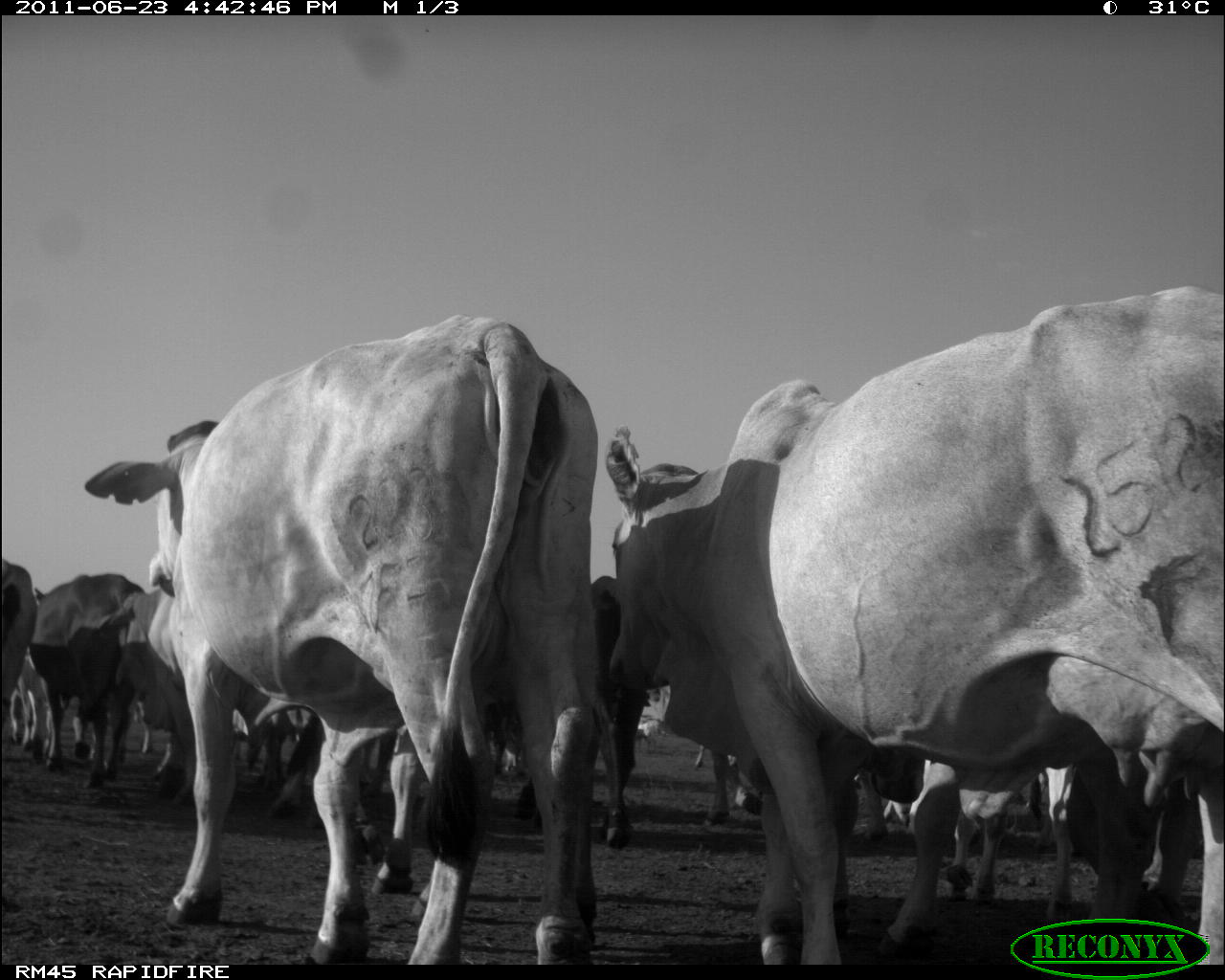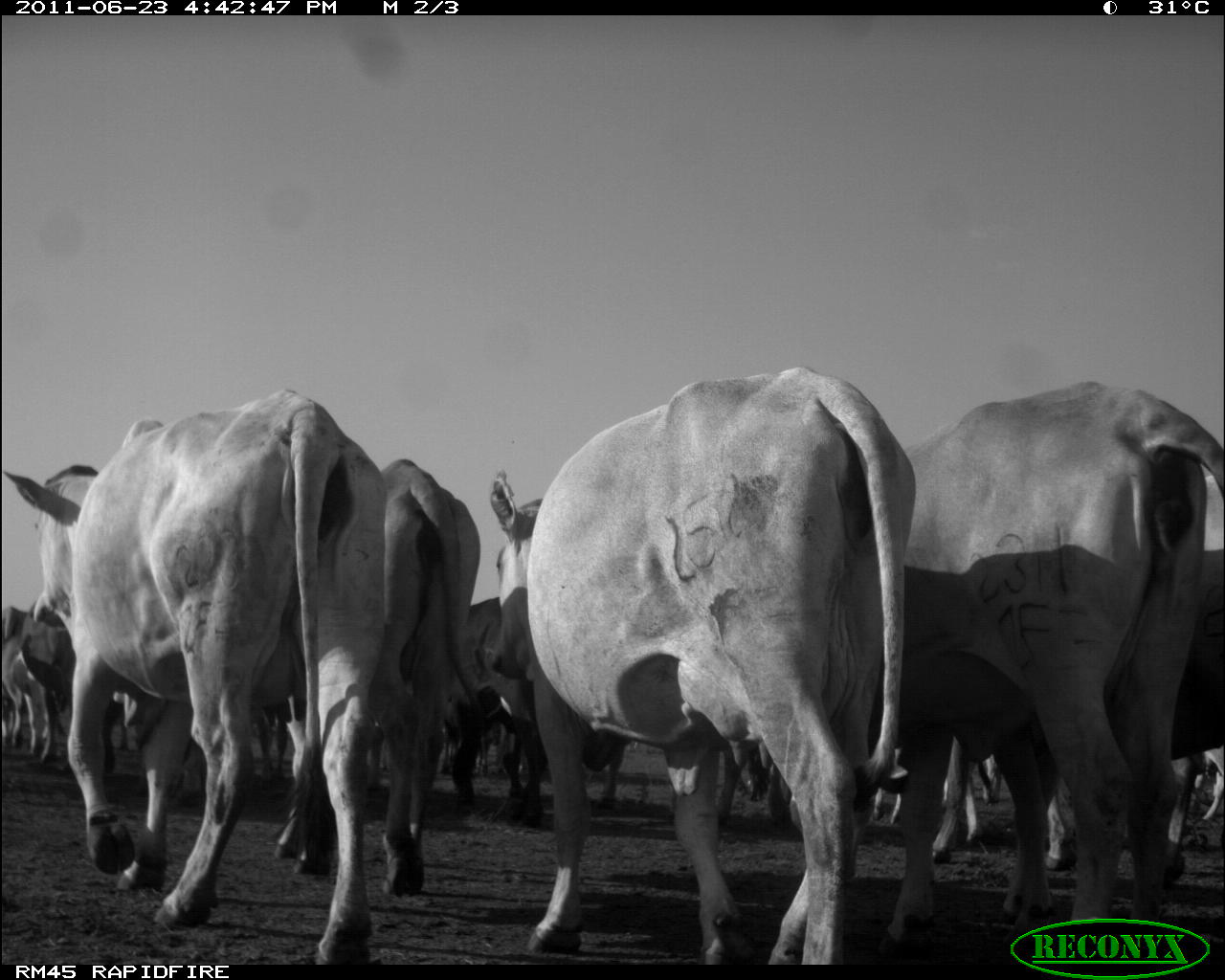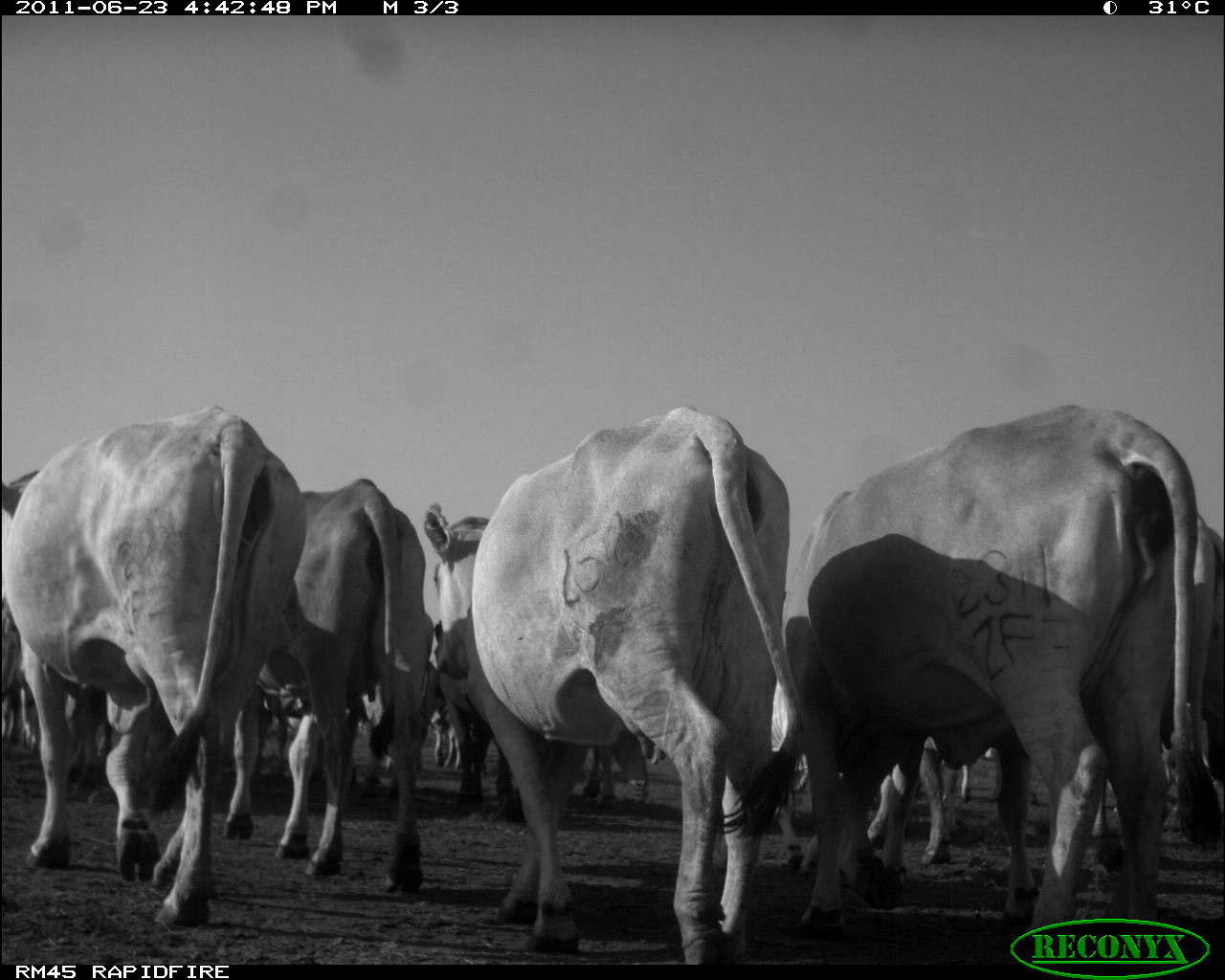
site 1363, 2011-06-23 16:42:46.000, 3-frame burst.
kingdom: Animalia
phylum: Chordata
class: Mammalia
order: Artiodactyla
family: Bovidae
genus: Bos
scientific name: Bos taurus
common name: domestic cattle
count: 14